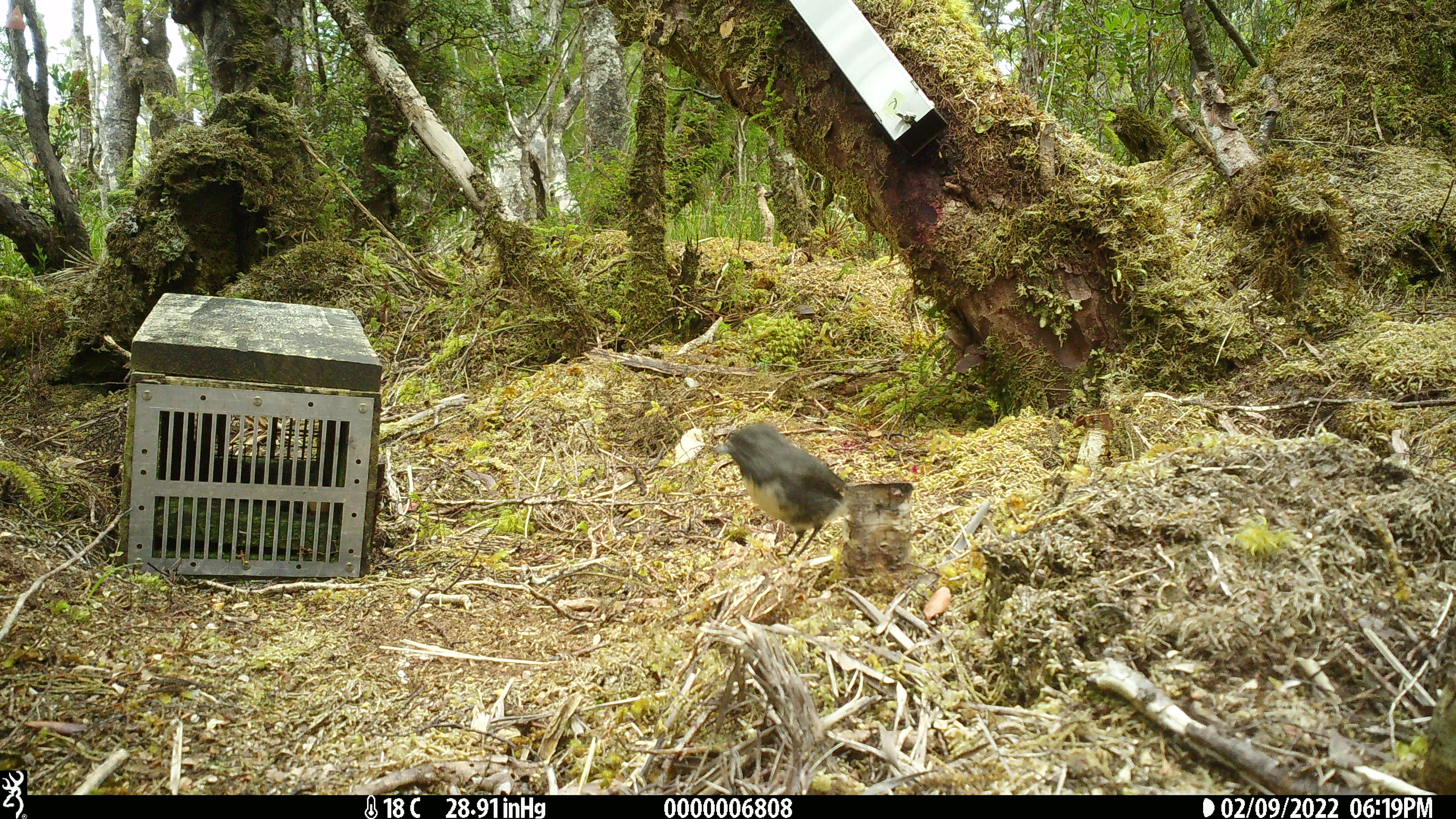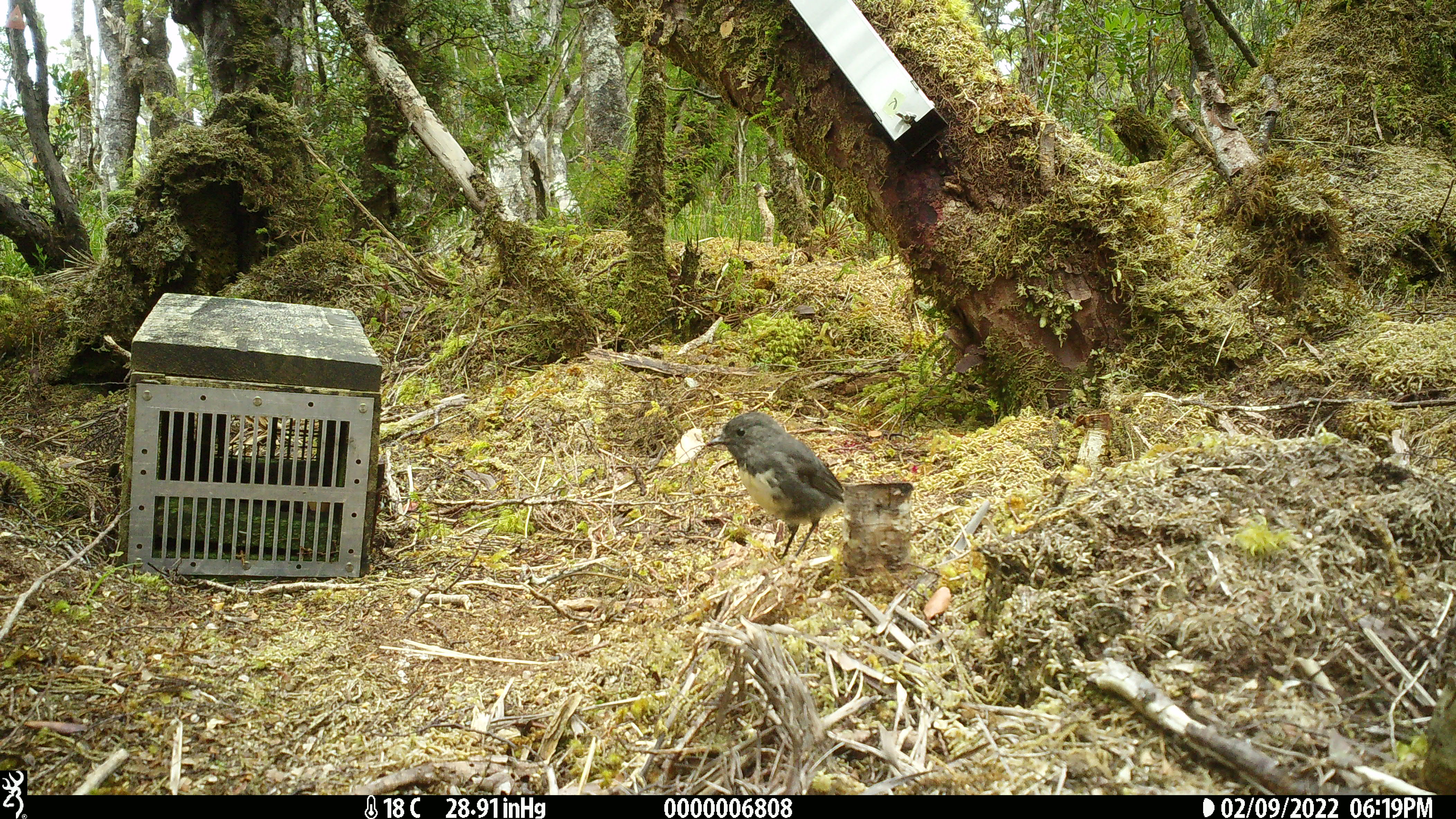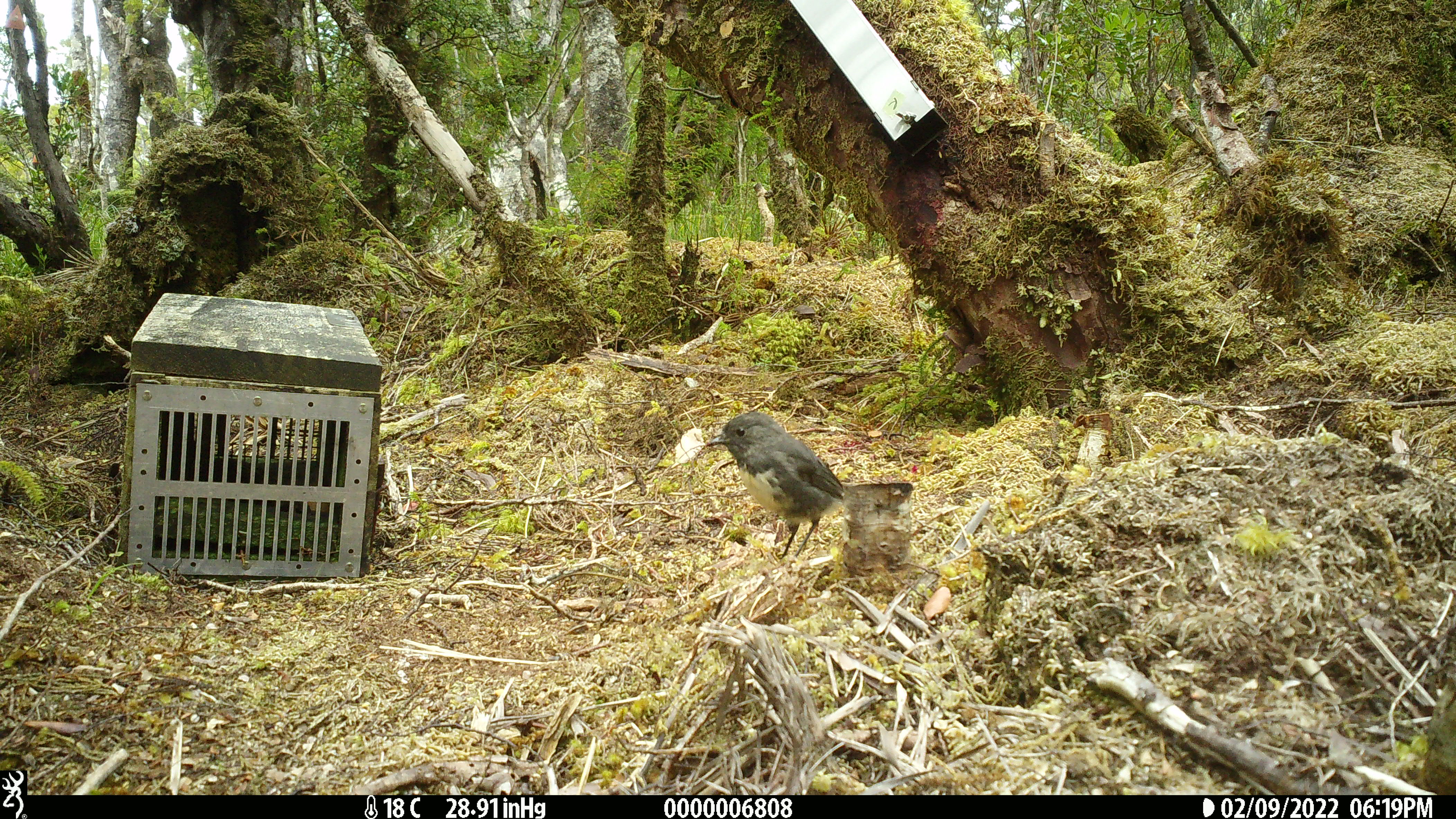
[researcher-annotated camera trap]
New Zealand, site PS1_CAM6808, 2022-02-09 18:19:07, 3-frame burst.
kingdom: Animalia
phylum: Chordata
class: Aves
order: Passeriformes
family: Petroicidae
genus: Petroica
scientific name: Petroica australis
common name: new zealand robin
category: robin